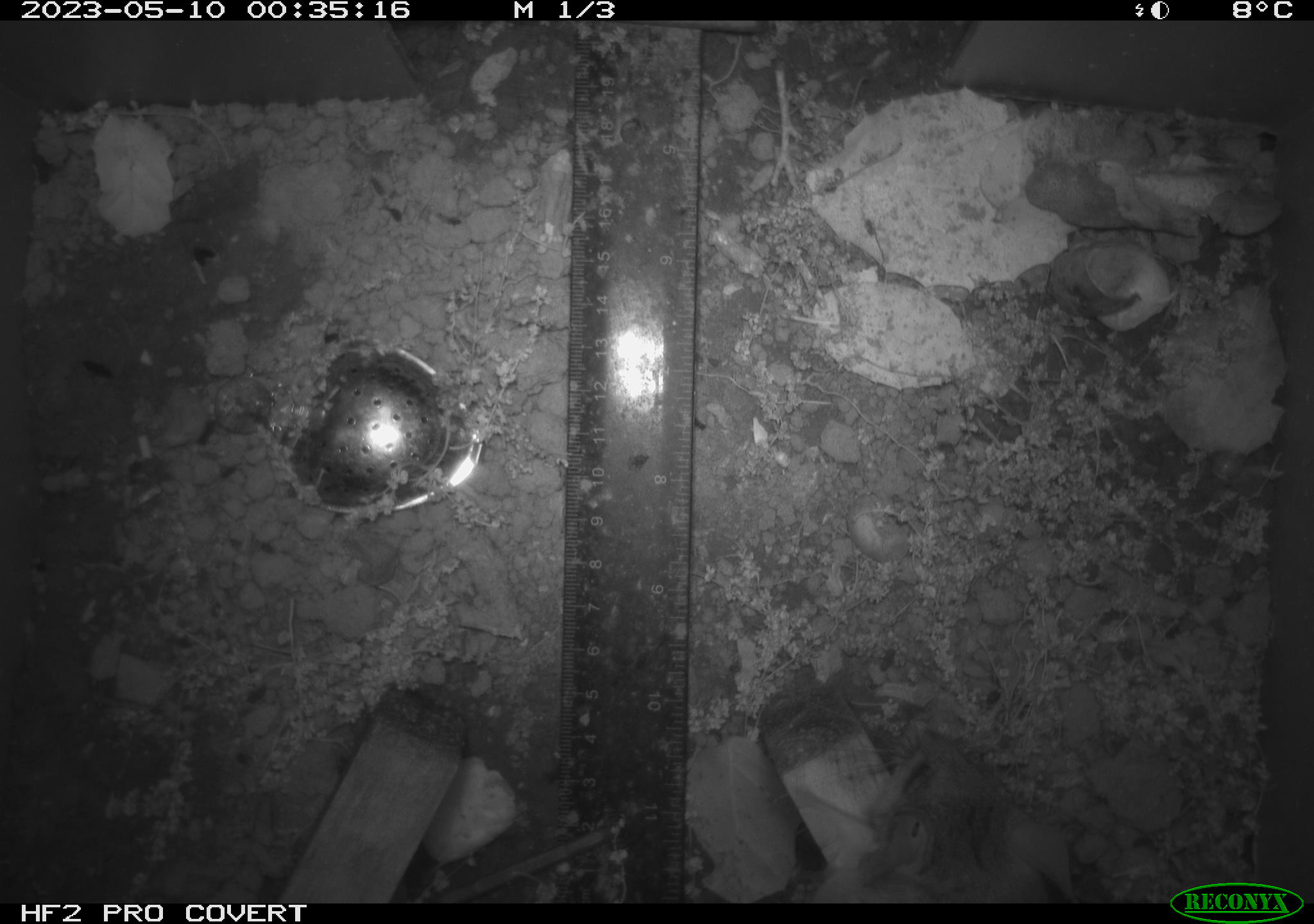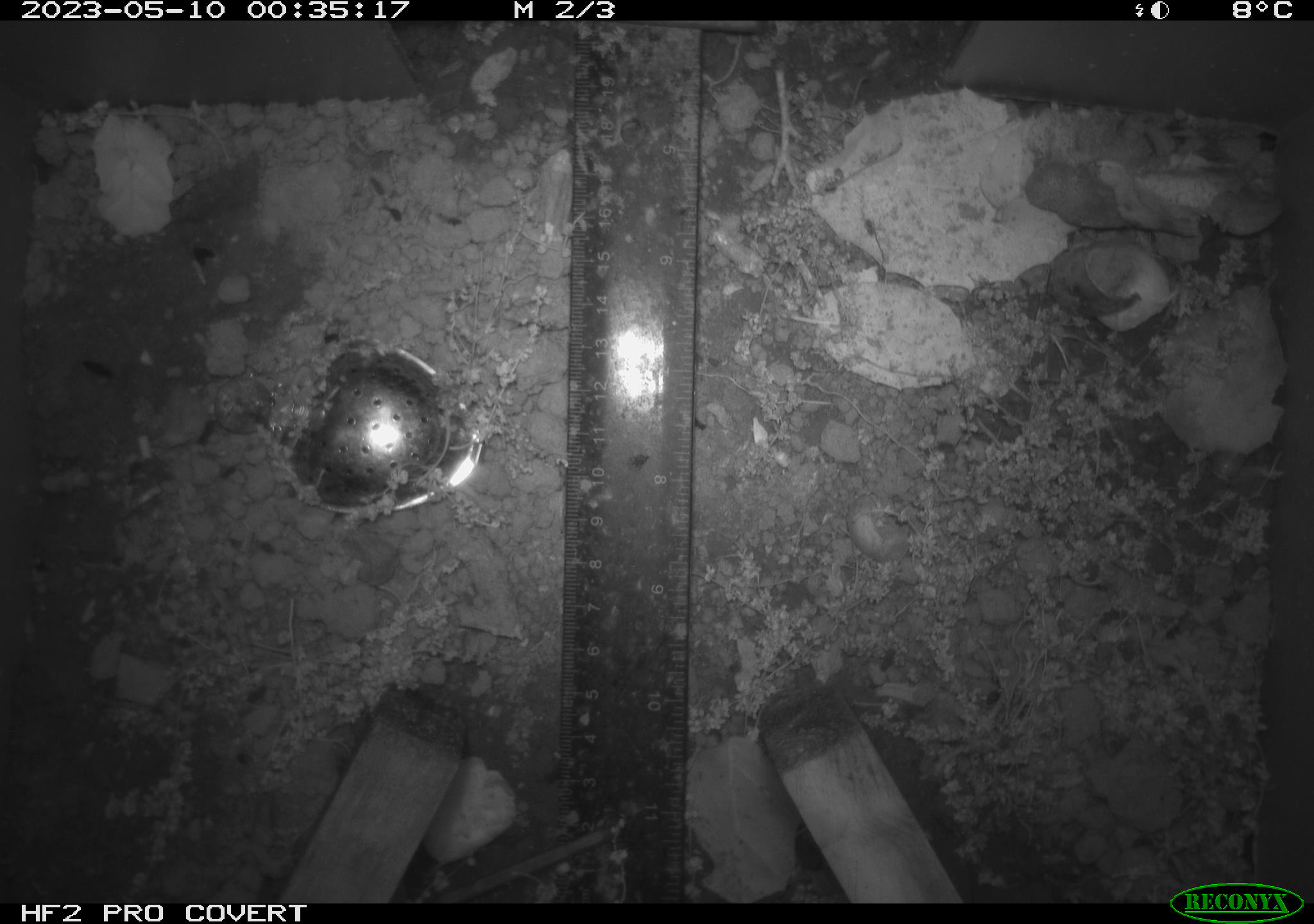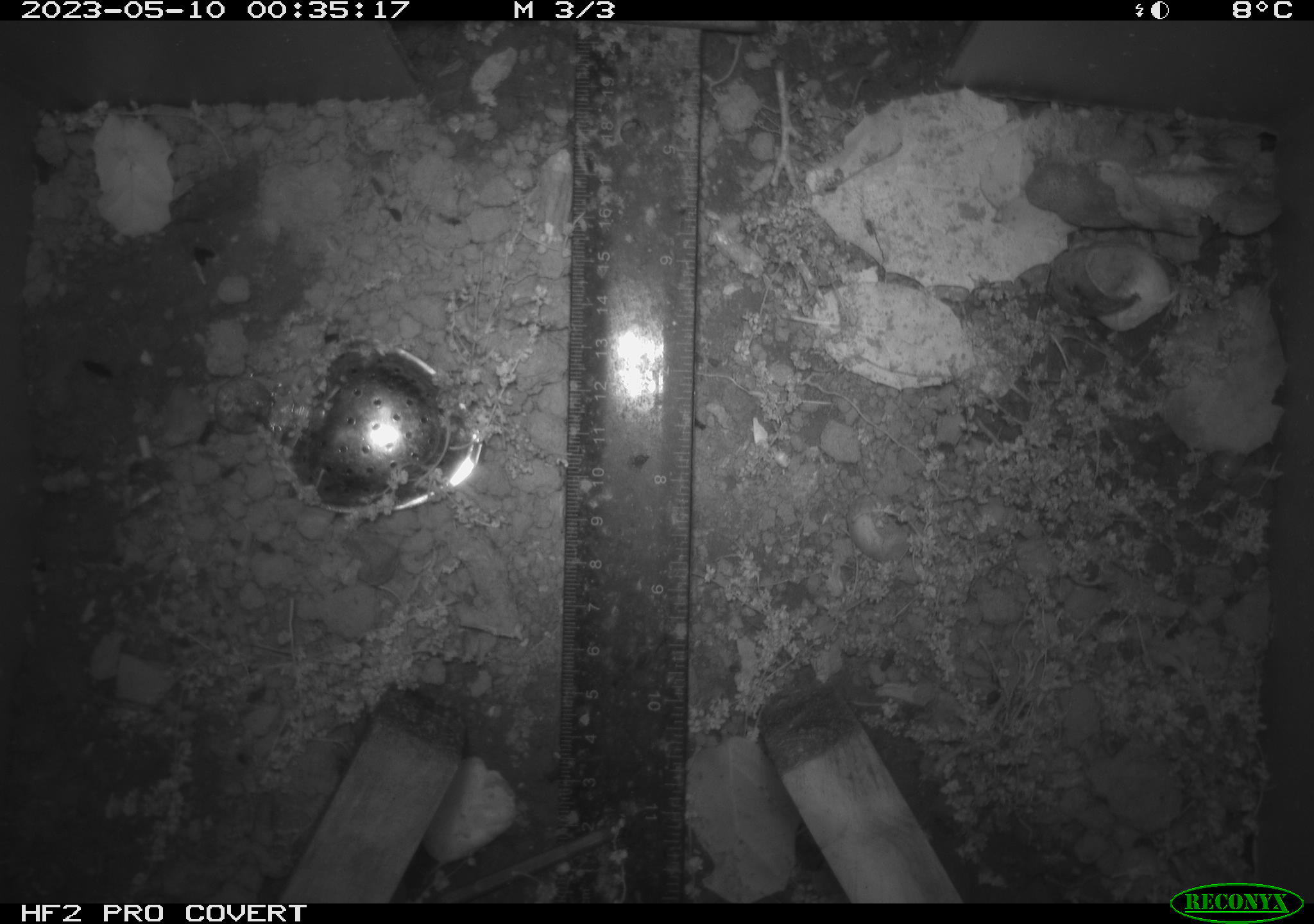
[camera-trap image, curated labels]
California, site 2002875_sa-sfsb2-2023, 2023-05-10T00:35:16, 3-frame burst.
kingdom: Animalia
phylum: Chordata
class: Mammalia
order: Rodentia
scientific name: Rodentia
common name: mouse species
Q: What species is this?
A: Mouse species (Rodentia).